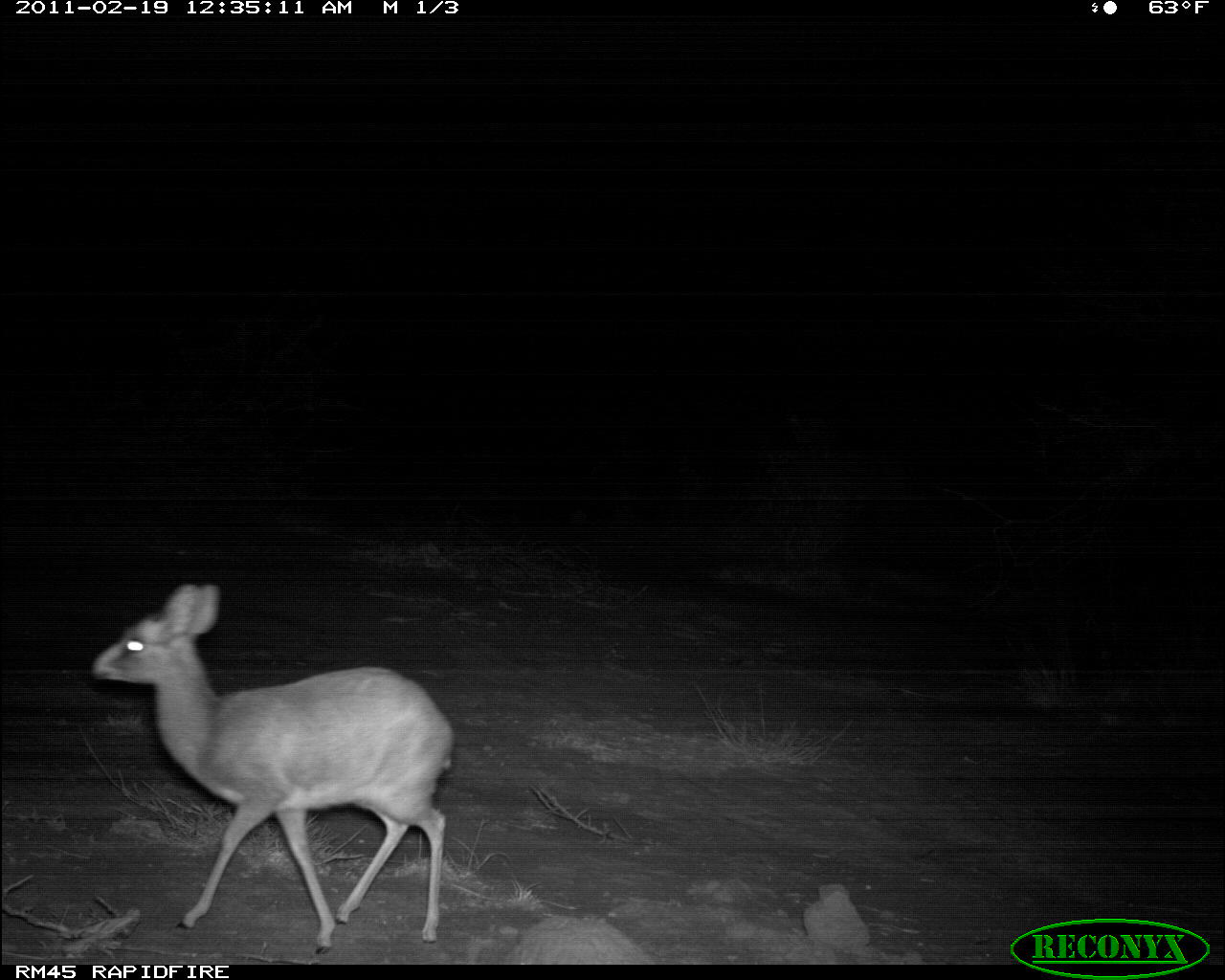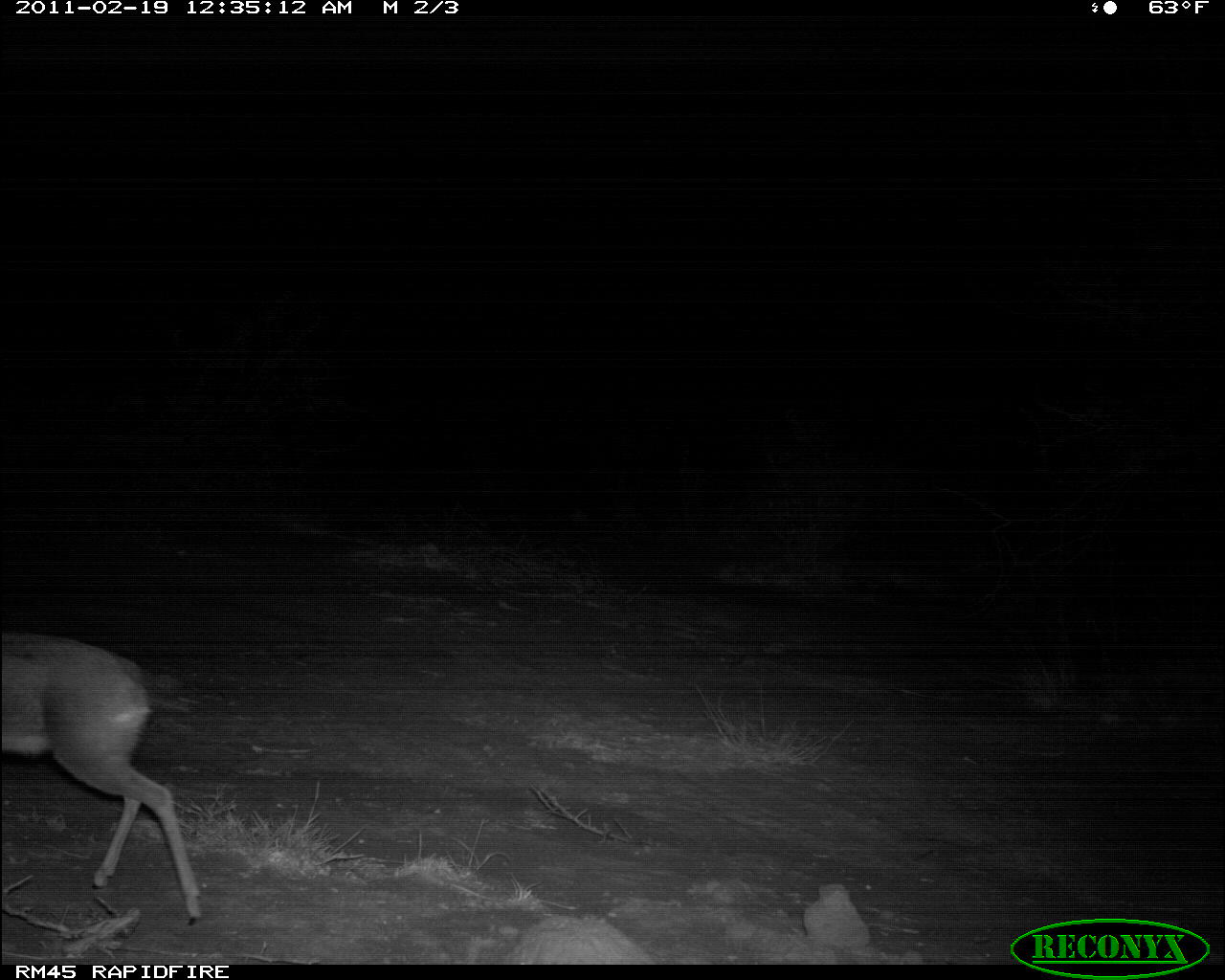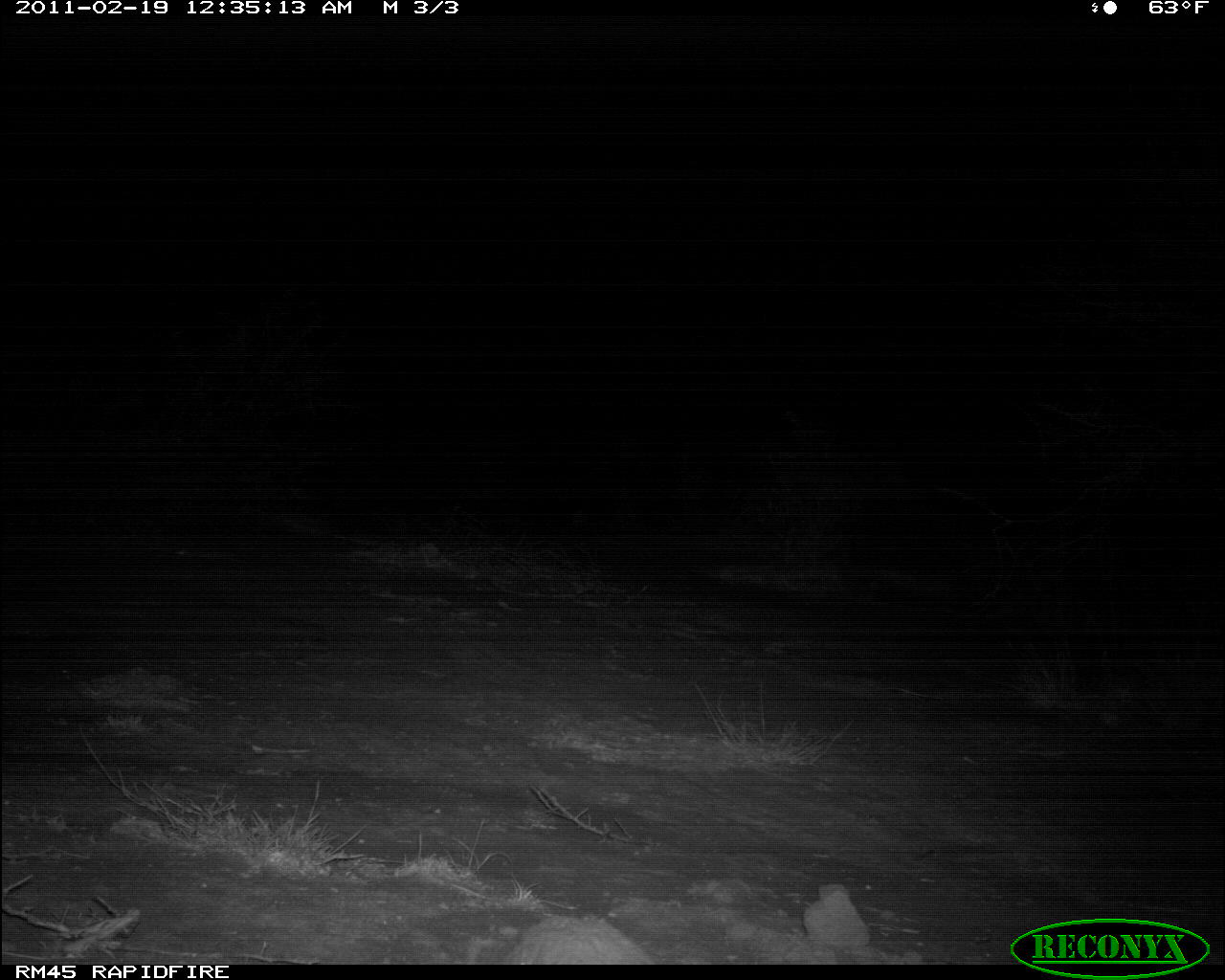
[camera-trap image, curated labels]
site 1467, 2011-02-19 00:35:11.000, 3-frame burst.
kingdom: Animalia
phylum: Chordata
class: Mammalia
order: Artiodactyla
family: Bovidae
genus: Madoqua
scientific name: Madoqua guentheri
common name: günther's dik-dik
Madoqua guentheri (günther's dik-dik), count 1.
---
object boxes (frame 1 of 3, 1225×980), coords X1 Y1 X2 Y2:
madoqua guentheri: 89 582 457 957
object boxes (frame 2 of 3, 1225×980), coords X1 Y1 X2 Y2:
madoqua guentheri: 0 632 205 925